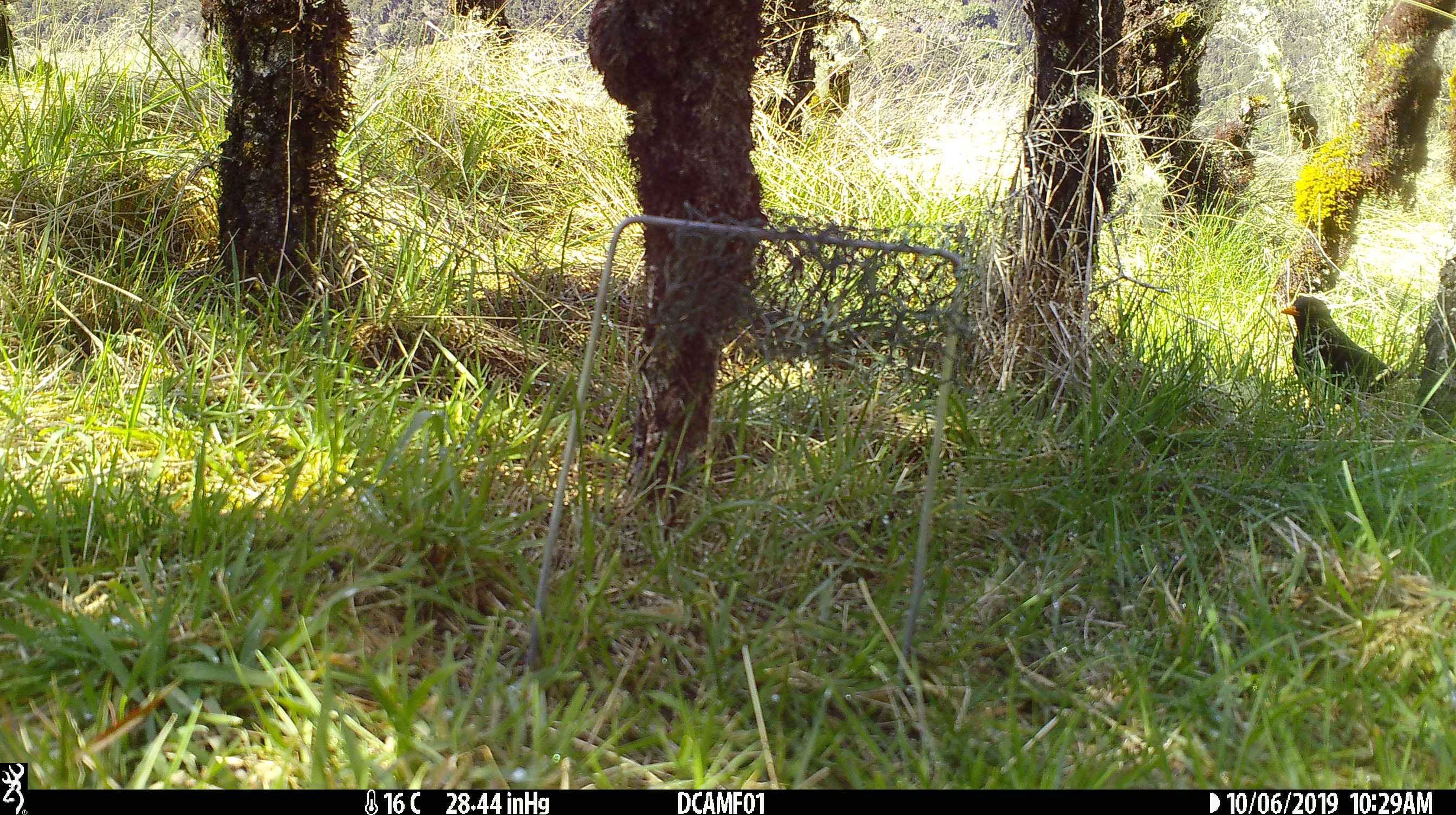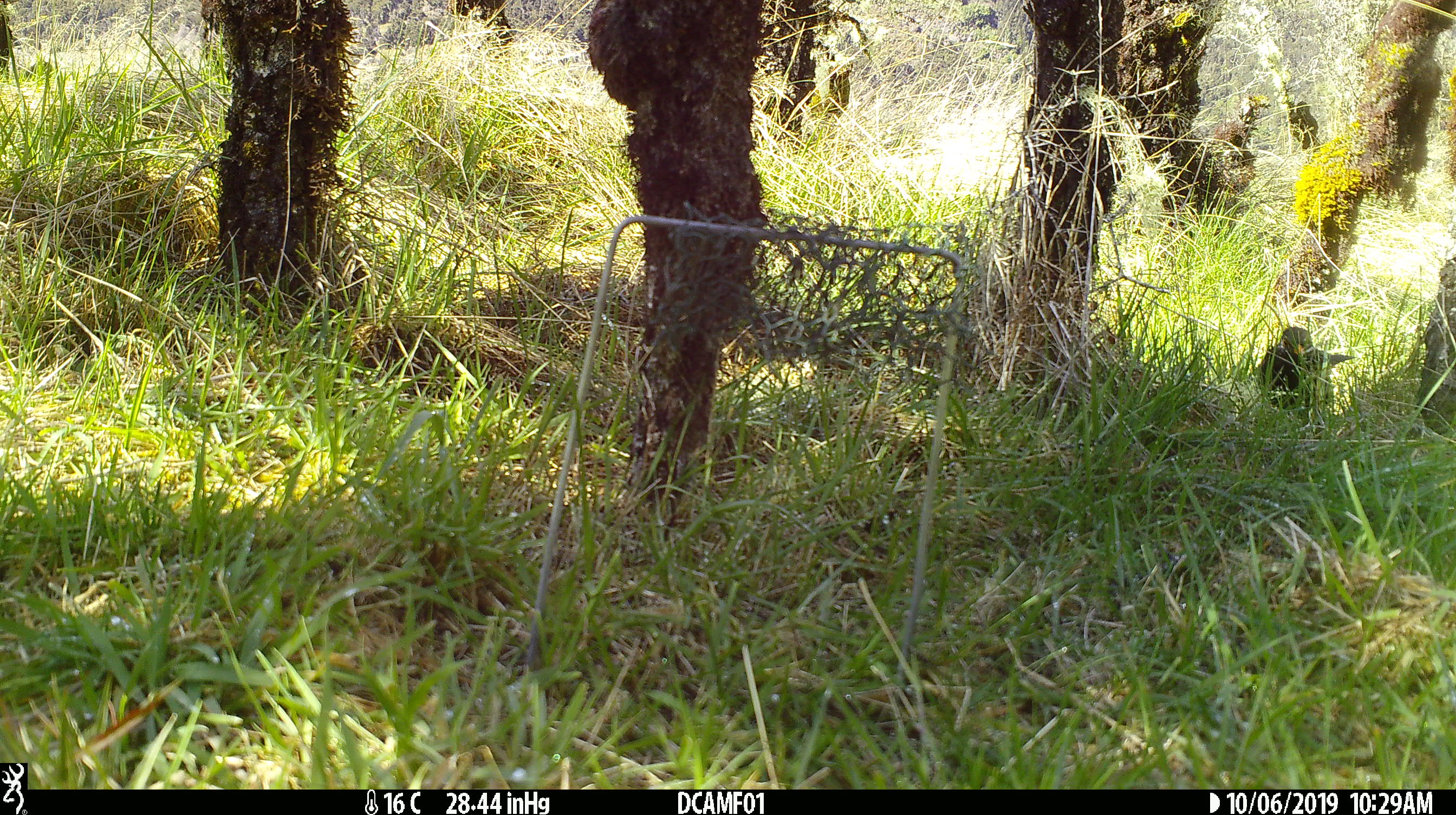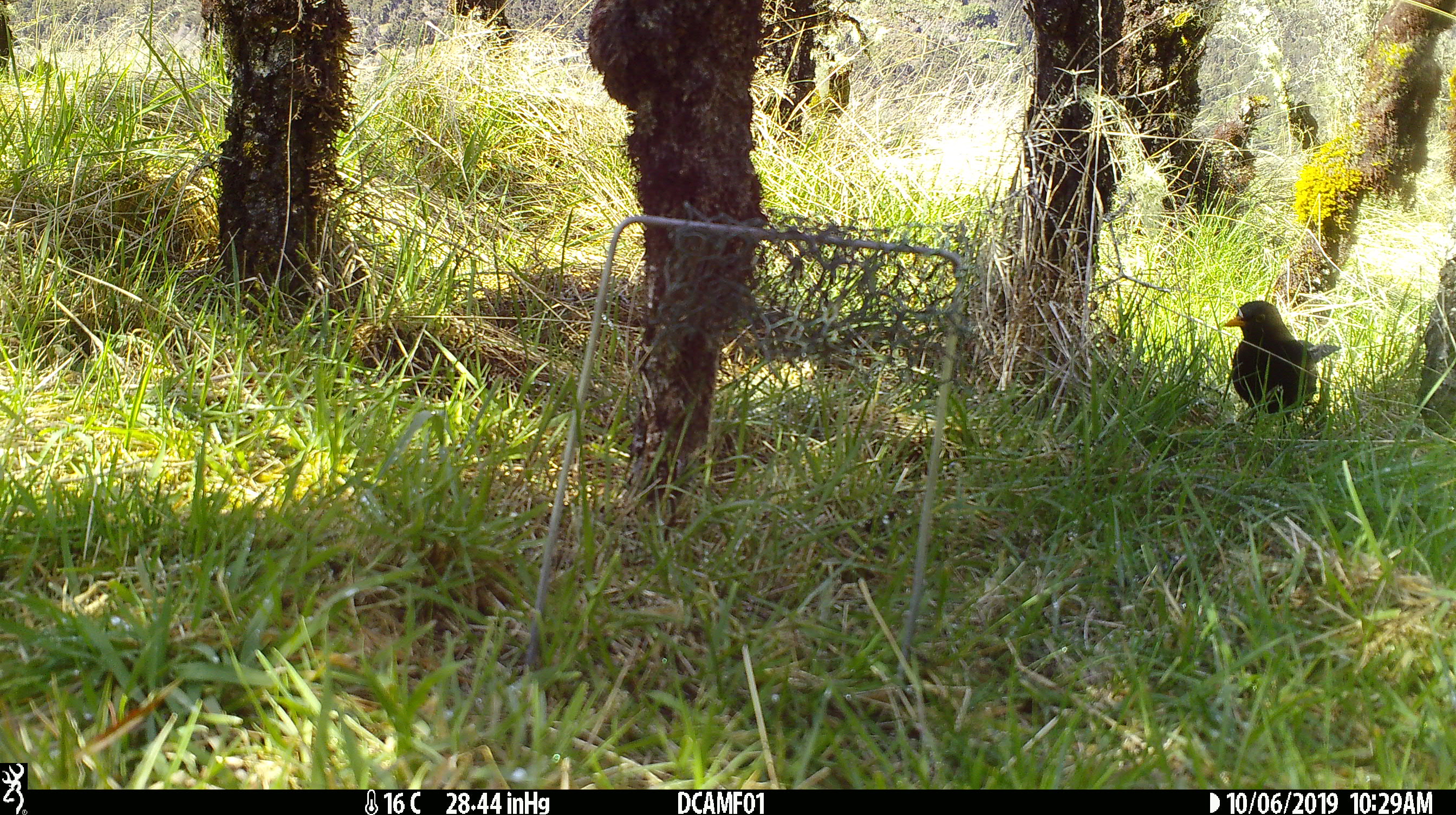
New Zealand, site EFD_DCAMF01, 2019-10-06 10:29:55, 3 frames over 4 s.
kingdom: Animalia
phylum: Chordata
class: Aves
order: Passeriformes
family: Turdidae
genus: Turdus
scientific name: Turdus merula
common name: eurasian blackbird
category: blackbird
Blackbird (eurasian blackbird) (Turdus merula).